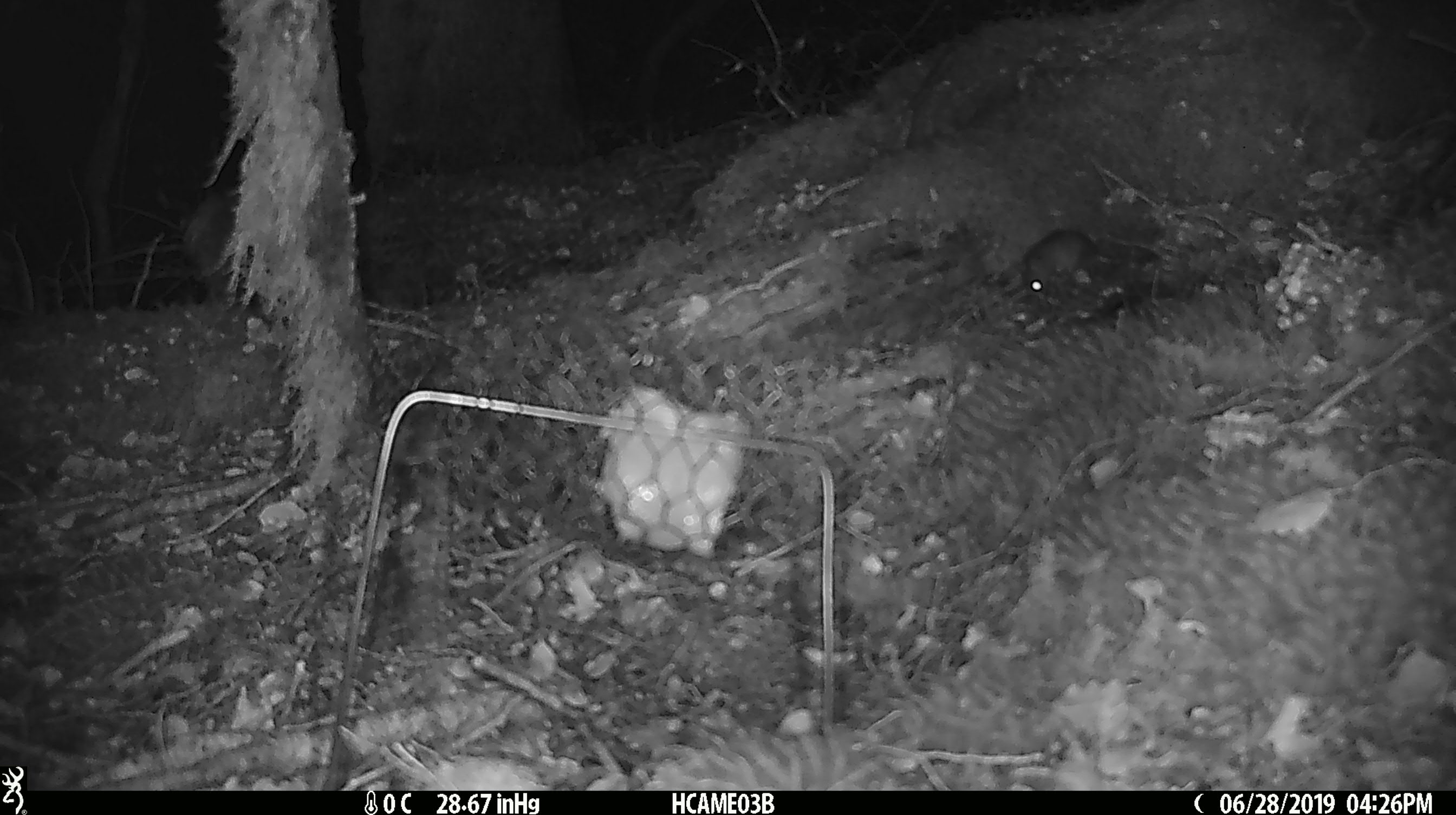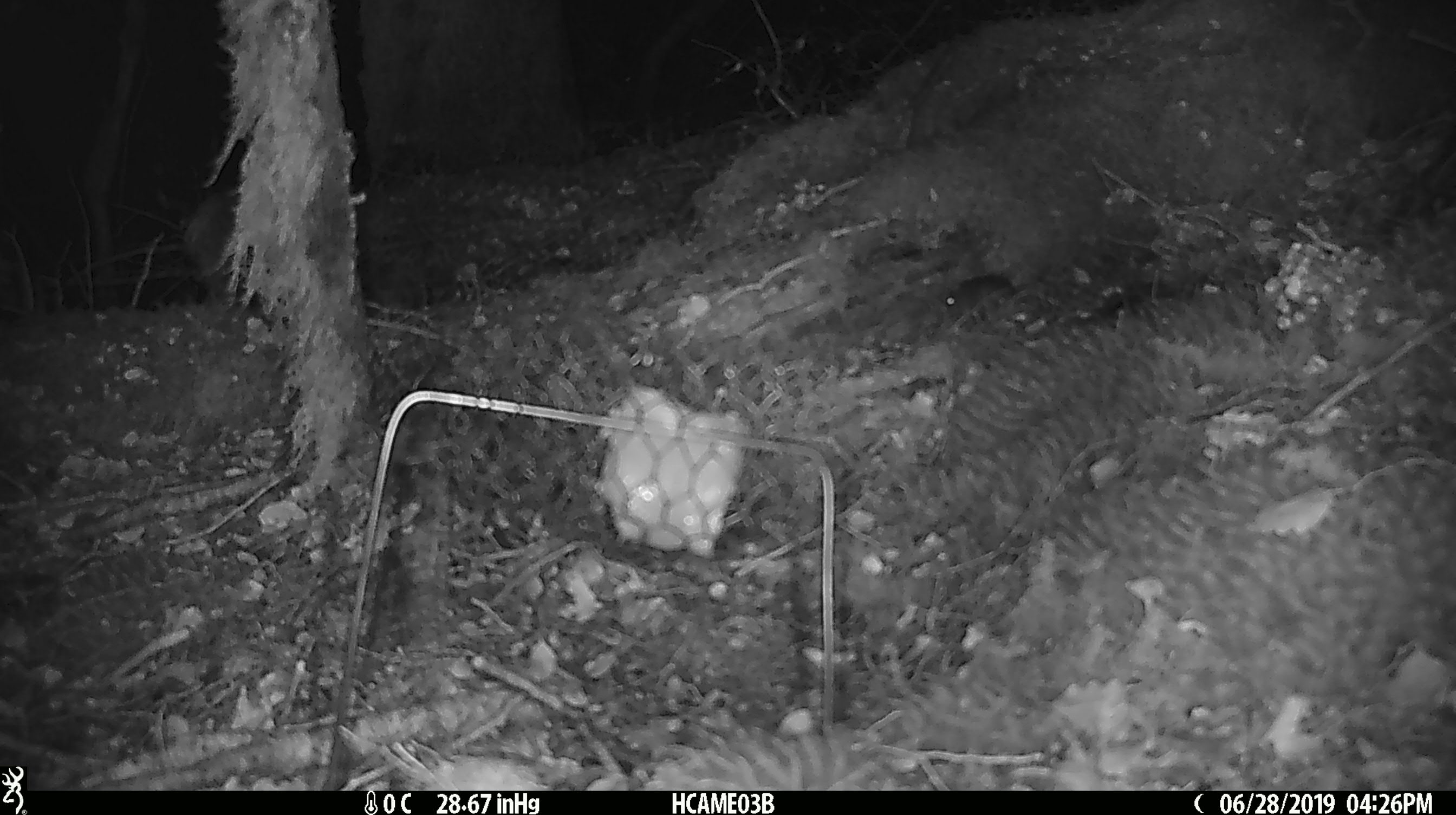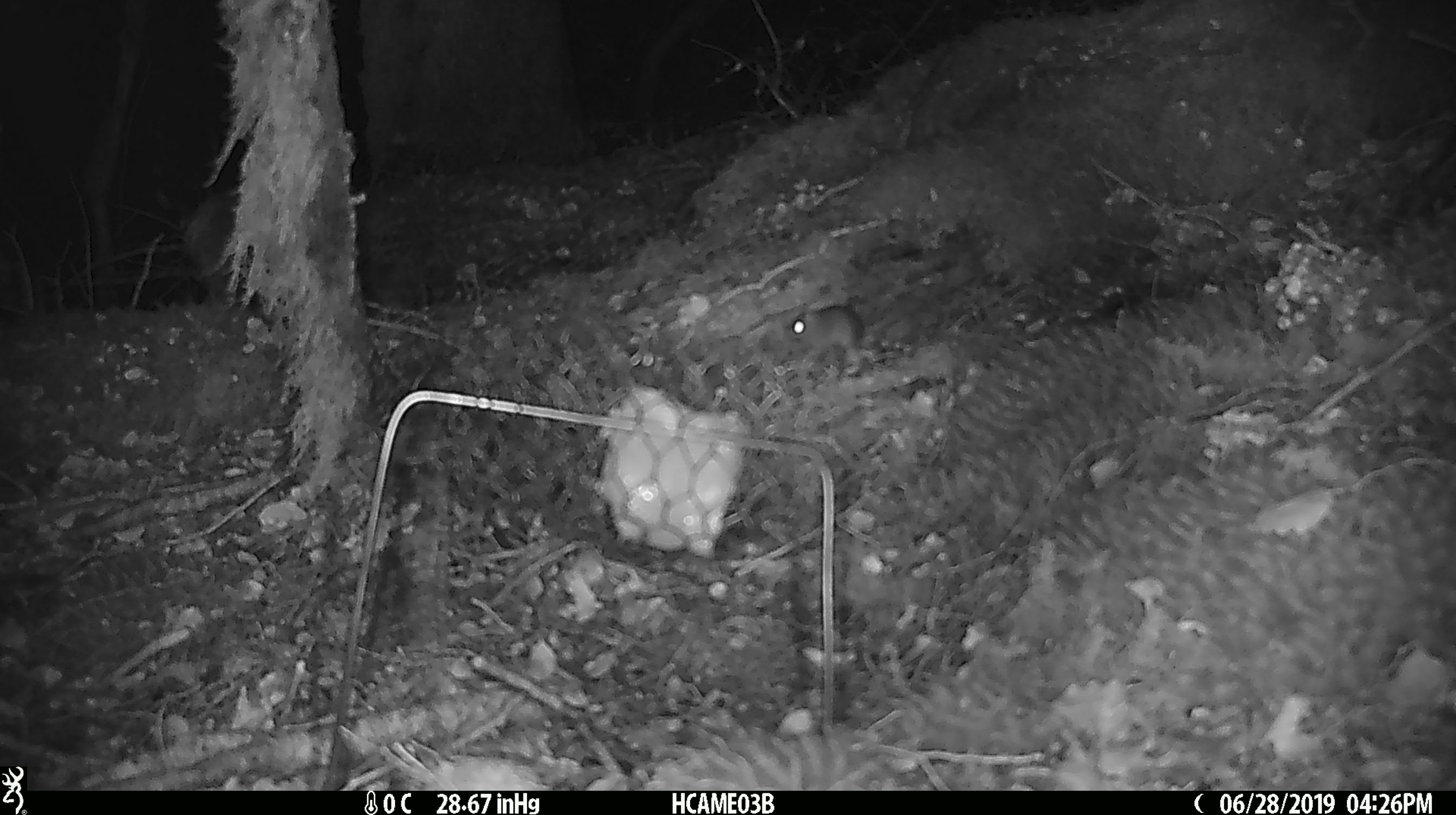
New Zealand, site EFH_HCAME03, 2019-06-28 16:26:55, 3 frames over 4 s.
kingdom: Animalia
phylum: Chordata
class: Mammalia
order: Rodentia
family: Muridae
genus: Mus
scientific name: Mus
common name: mouse